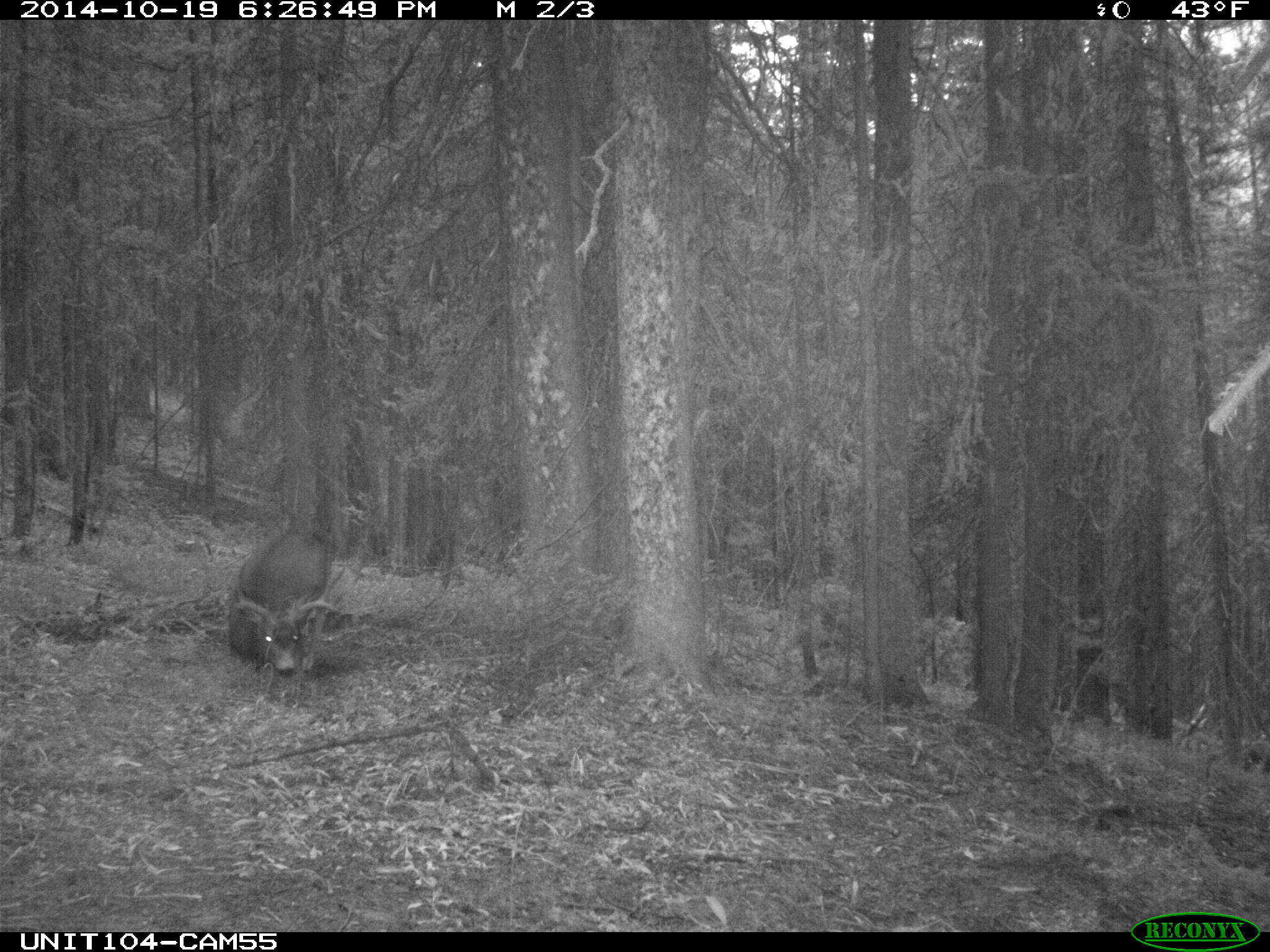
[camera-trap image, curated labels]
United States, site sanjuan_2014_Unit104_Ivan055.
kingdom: Animalia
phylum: Chordata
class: Mammalia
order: Artiodactyla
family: Cervidae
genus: Odocoileus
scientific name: Odocoileus hemionus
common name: mule deer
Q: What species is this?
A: Odocoileus hemionus (mule deer).